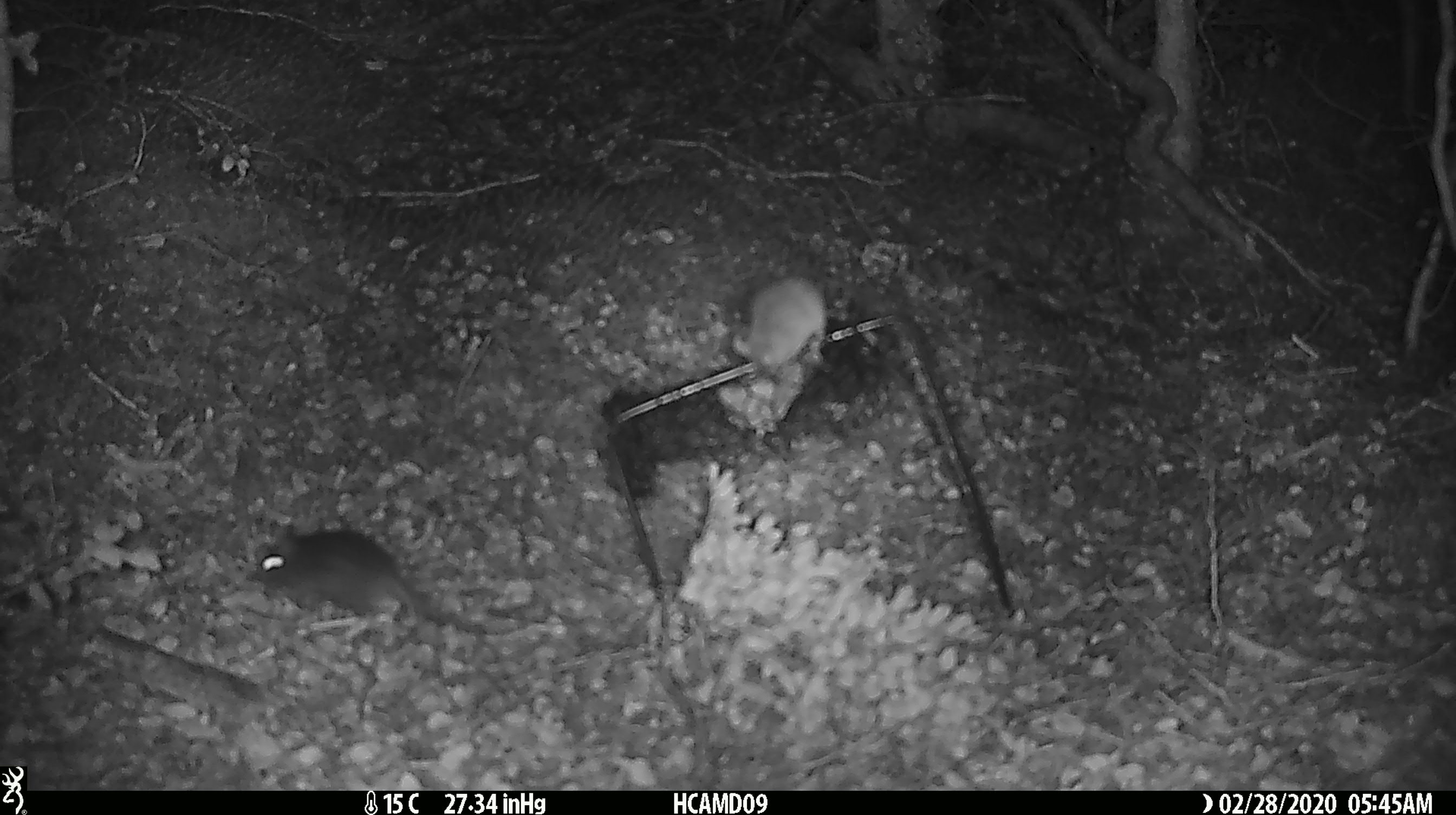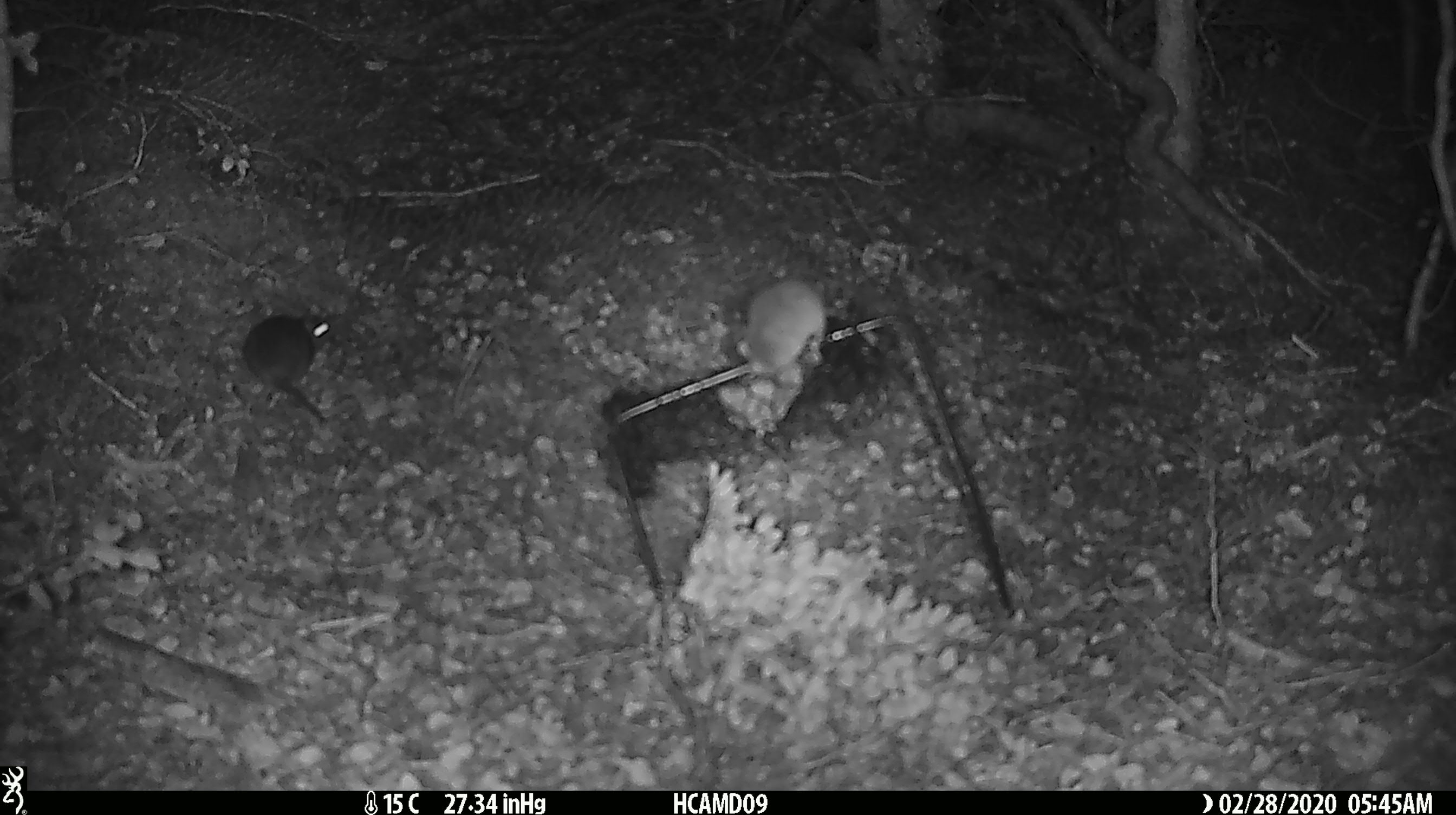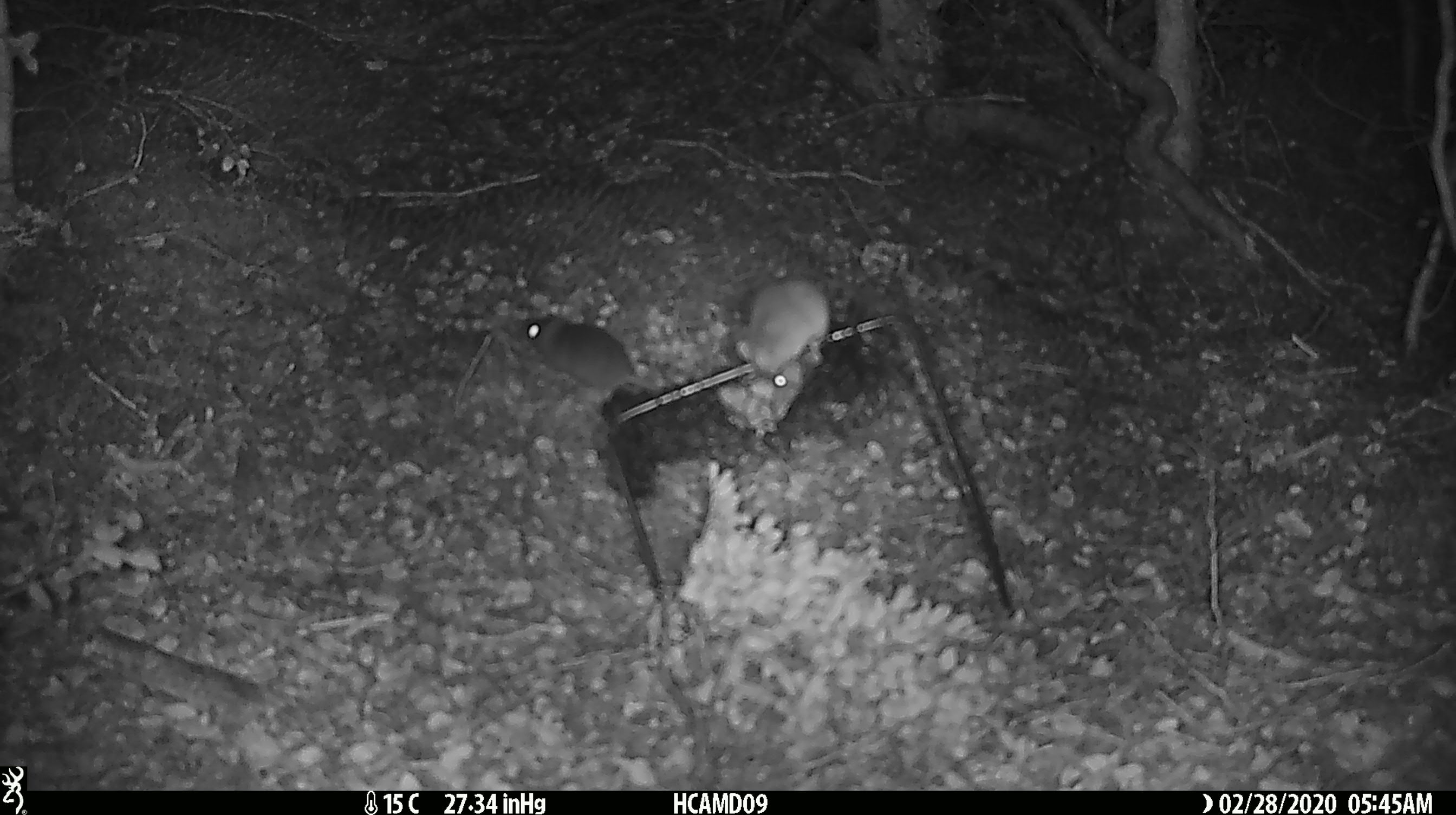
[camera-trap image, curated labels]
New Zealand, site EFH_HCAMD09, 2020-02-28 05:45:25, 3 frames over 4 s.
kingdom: Animalia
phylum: Chordata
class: Mammalia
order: Rodentia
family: Muridae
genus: Mus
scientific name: Mus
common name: mouse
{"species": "mouse (Mus)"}